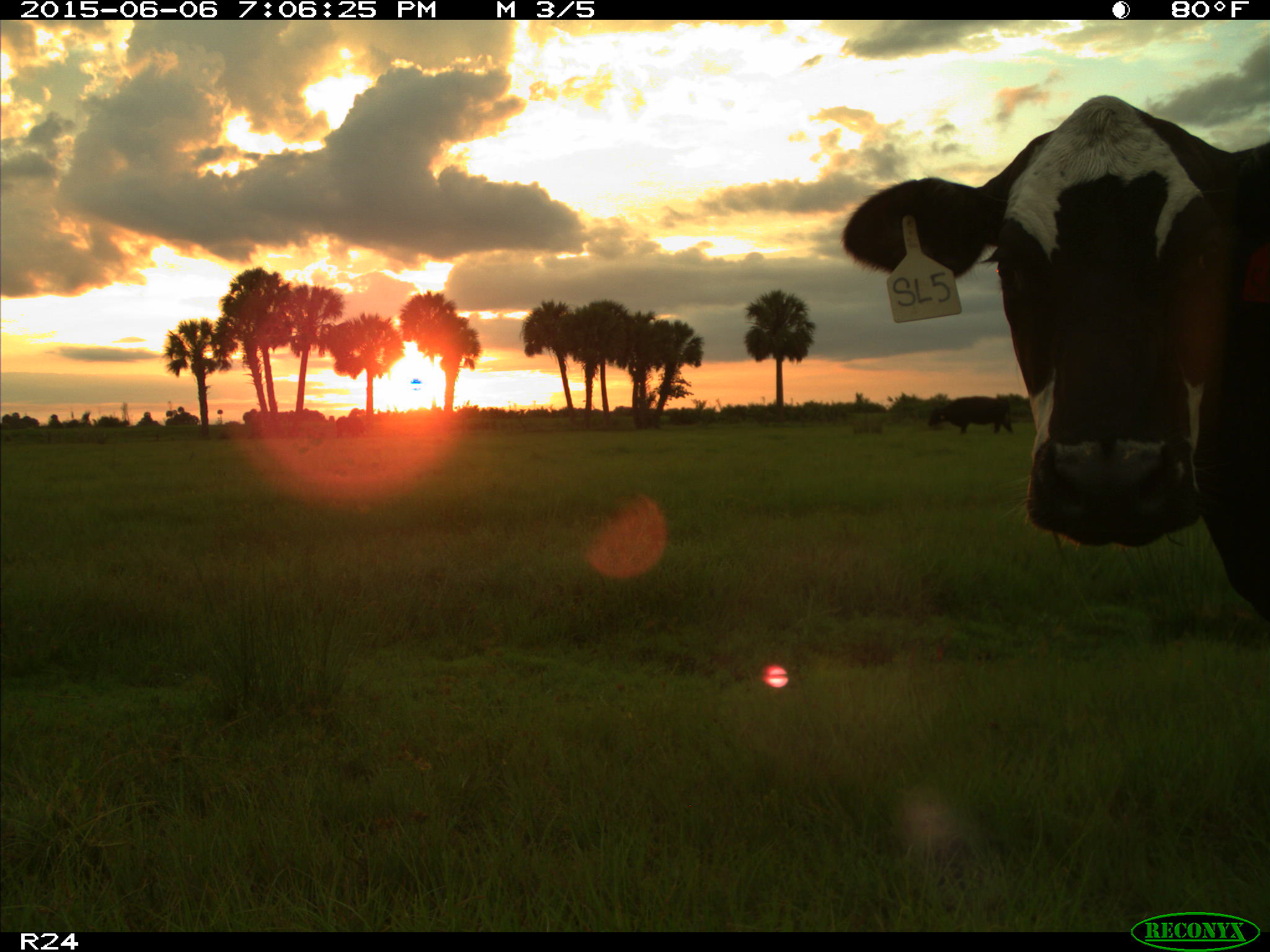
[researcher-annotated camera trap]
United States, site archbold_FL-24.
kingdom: Animalia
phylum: Chordata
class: Mammalia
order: Artiodactyla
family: Bovidae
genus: Bos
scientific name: Bos taurus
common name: domestic cow